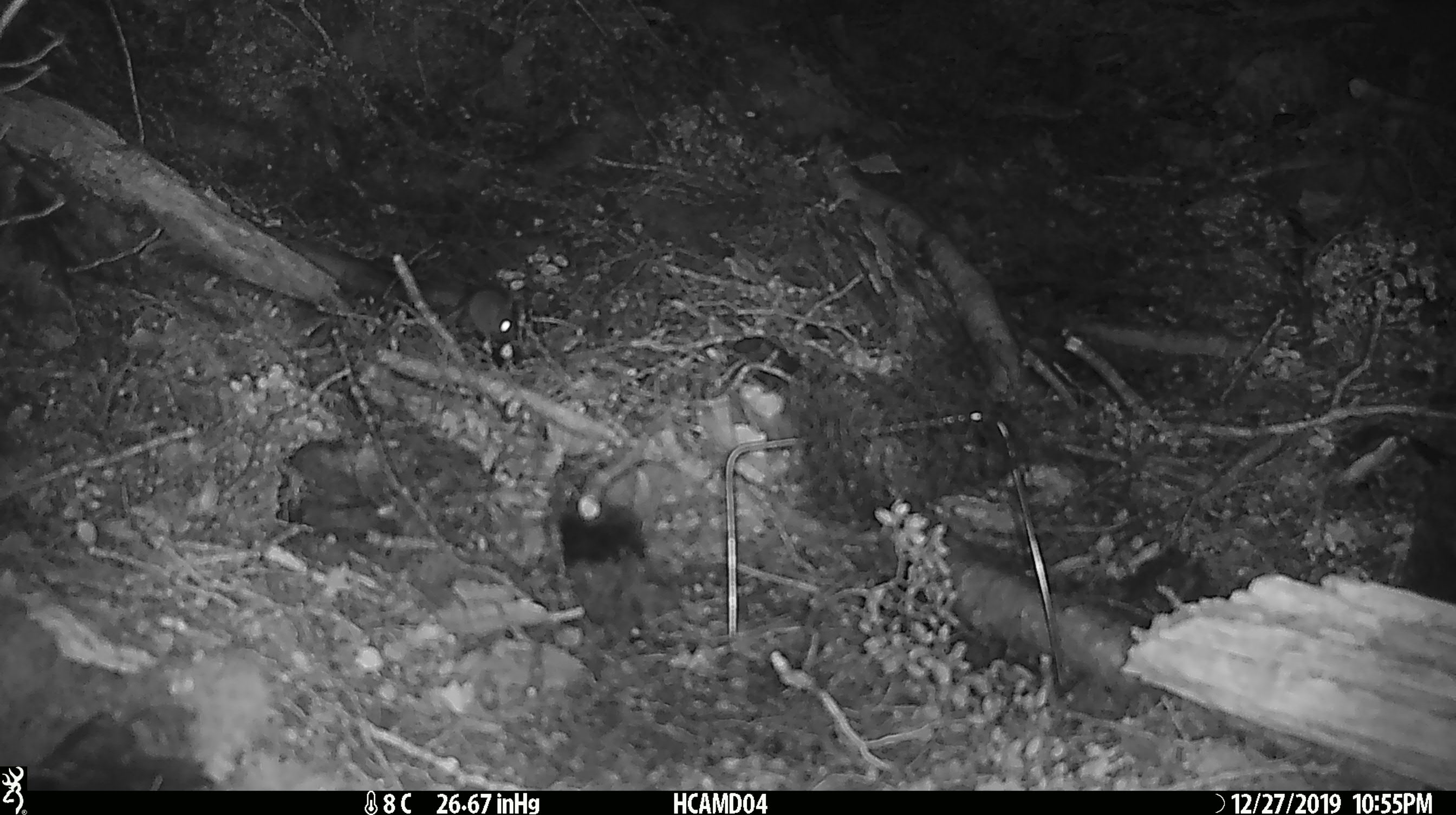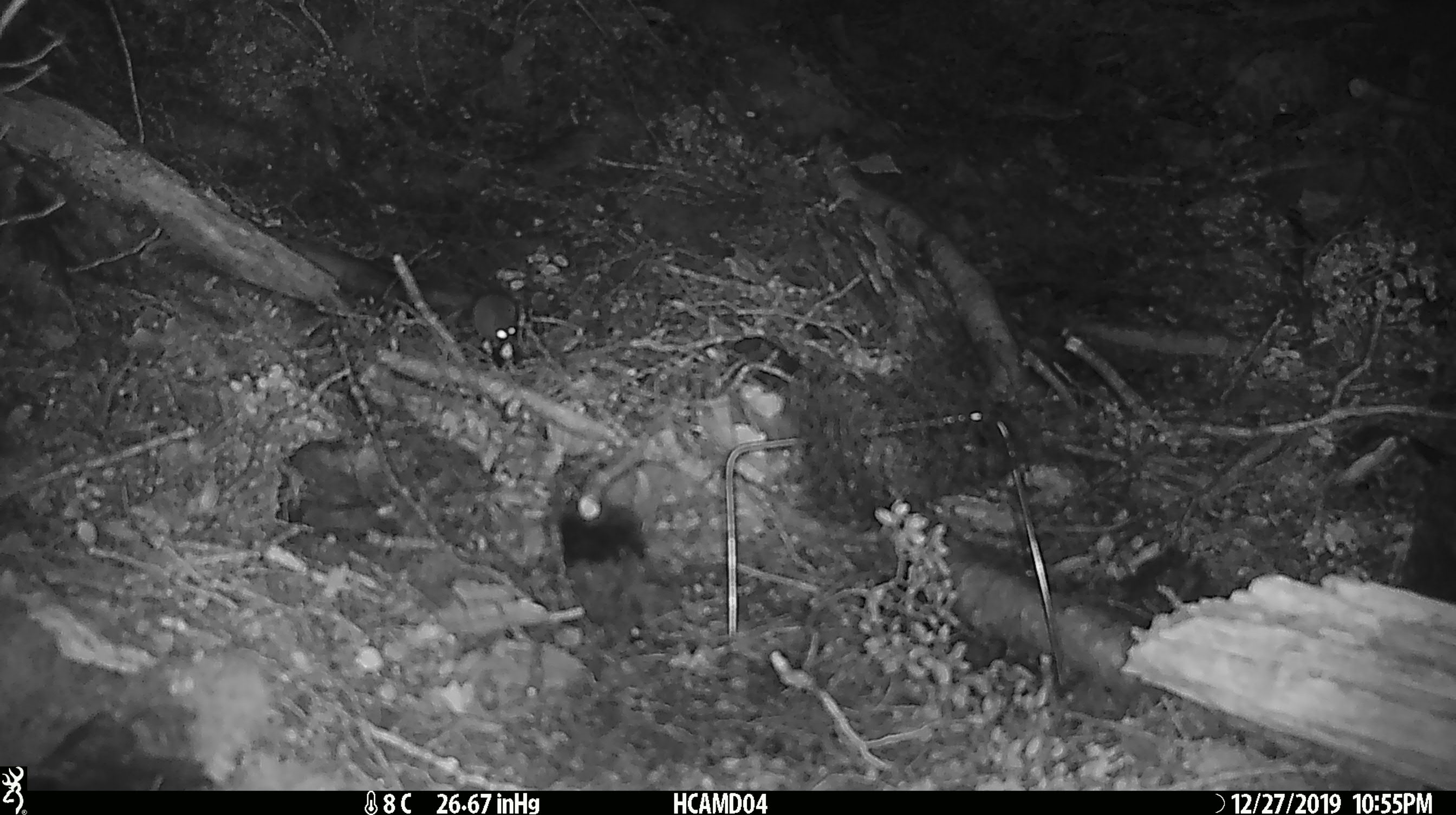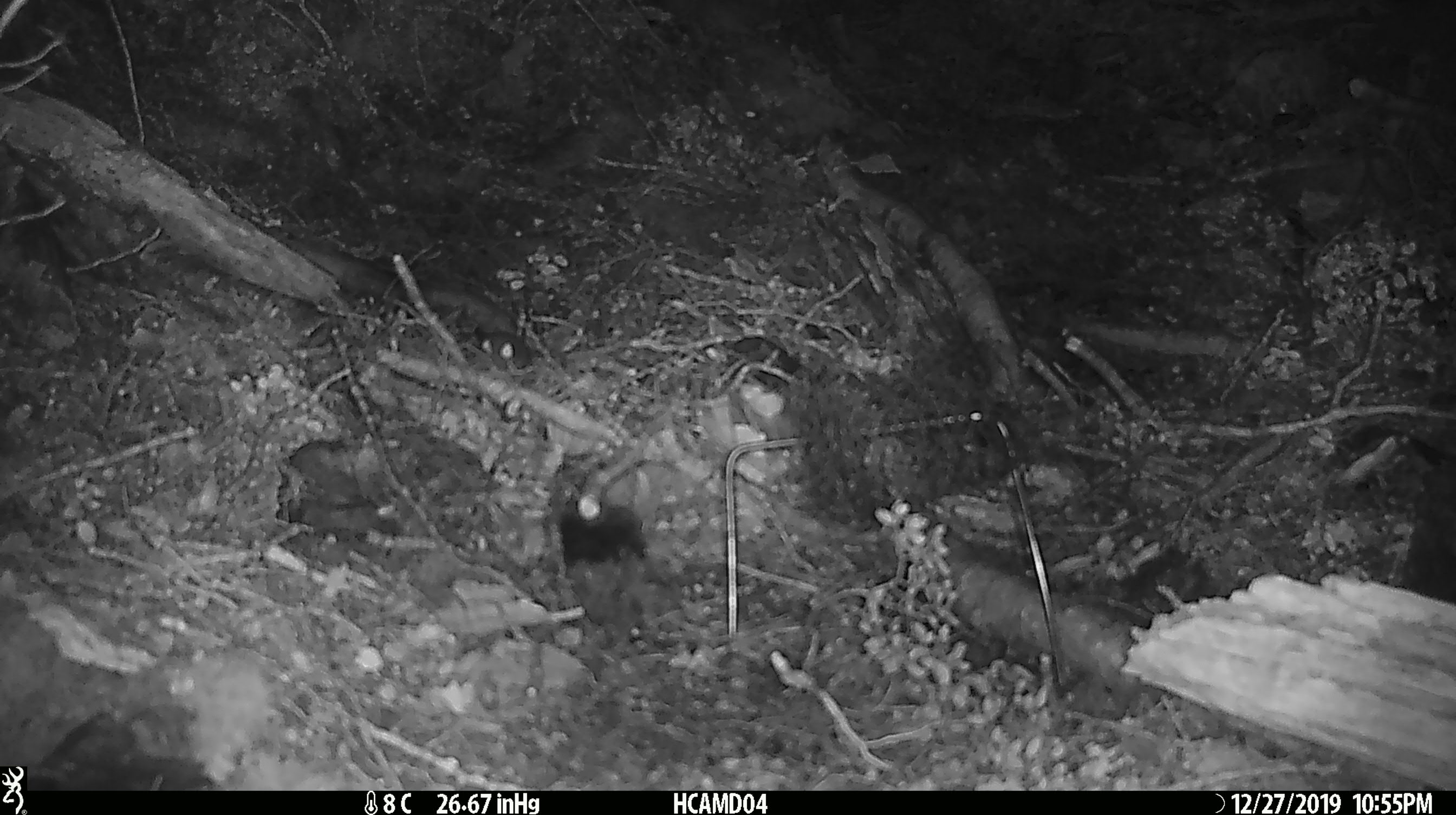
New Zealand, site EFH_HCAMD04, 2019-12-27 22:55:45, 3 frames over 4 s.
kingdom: Animalia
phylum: Chordata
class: Mammalia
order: Rodentia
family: Muridae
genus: Mus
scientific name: Mus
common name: mouse